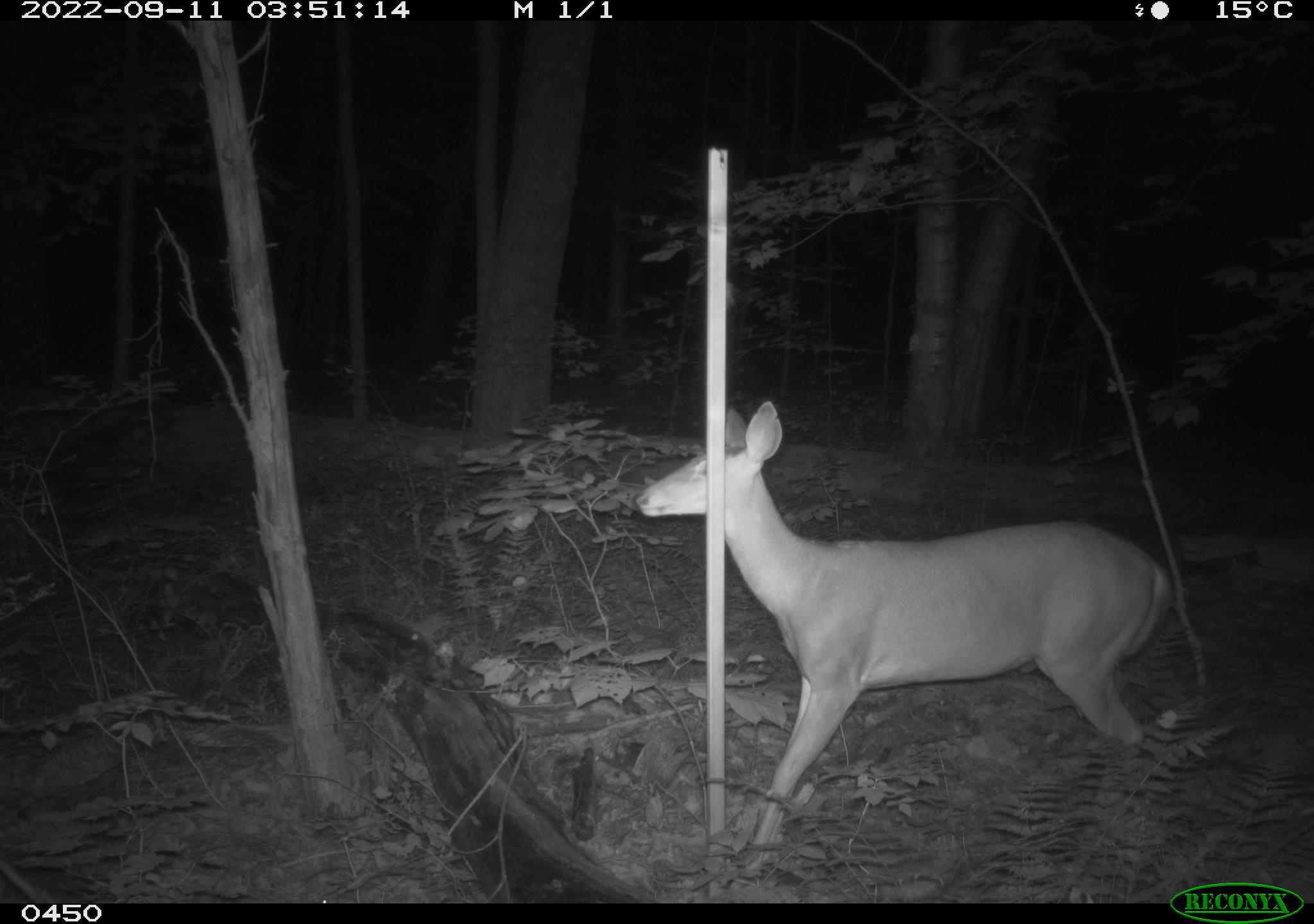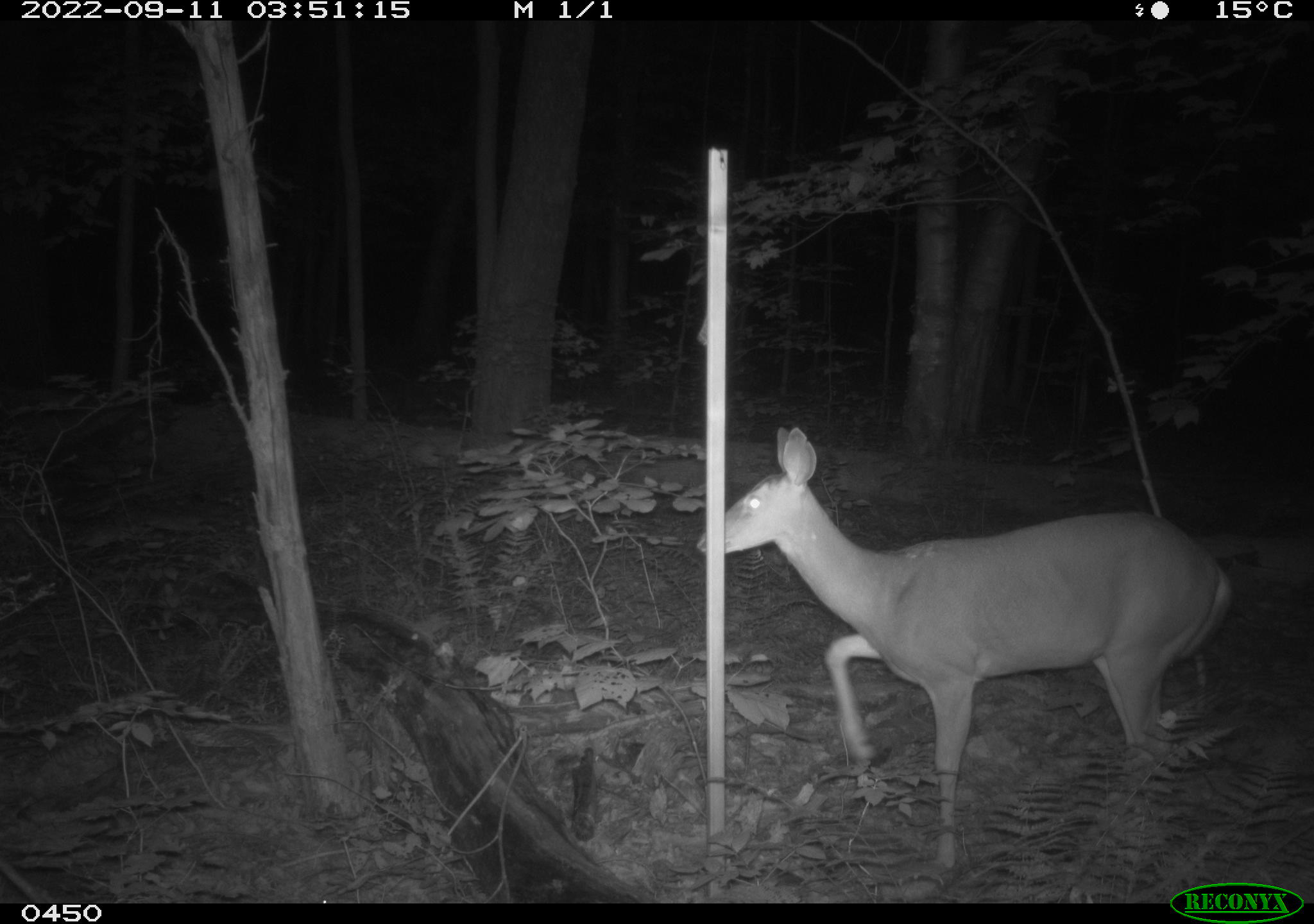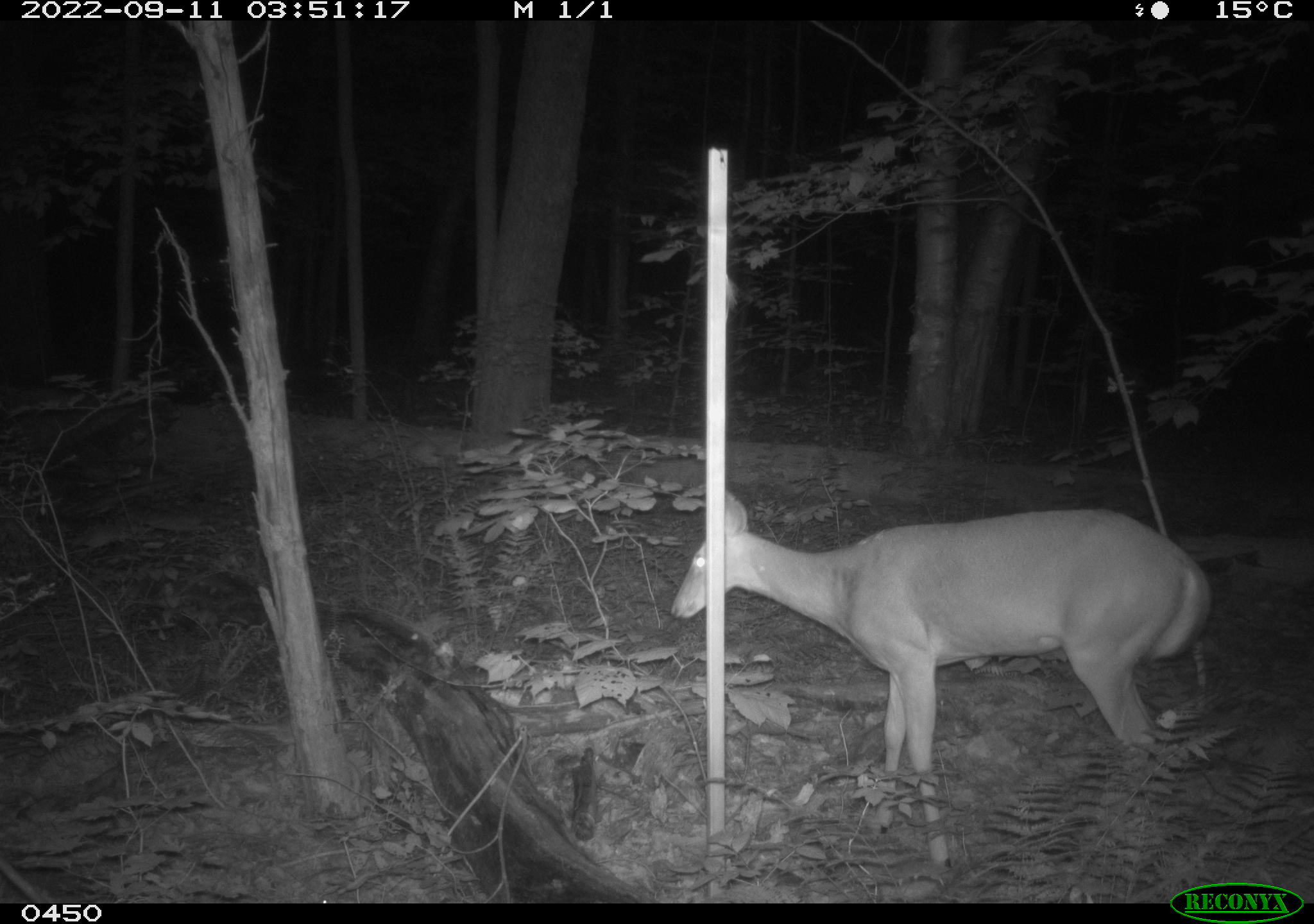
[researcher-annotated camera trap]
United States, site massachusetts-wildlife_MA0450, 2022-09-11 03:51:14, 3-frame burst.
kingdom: Animalia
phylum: Chordata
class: Mammalia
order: Artiodactyla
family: Cervidae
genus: Odocoileus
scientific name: Odocoileus virginianus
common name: white-tailed deer